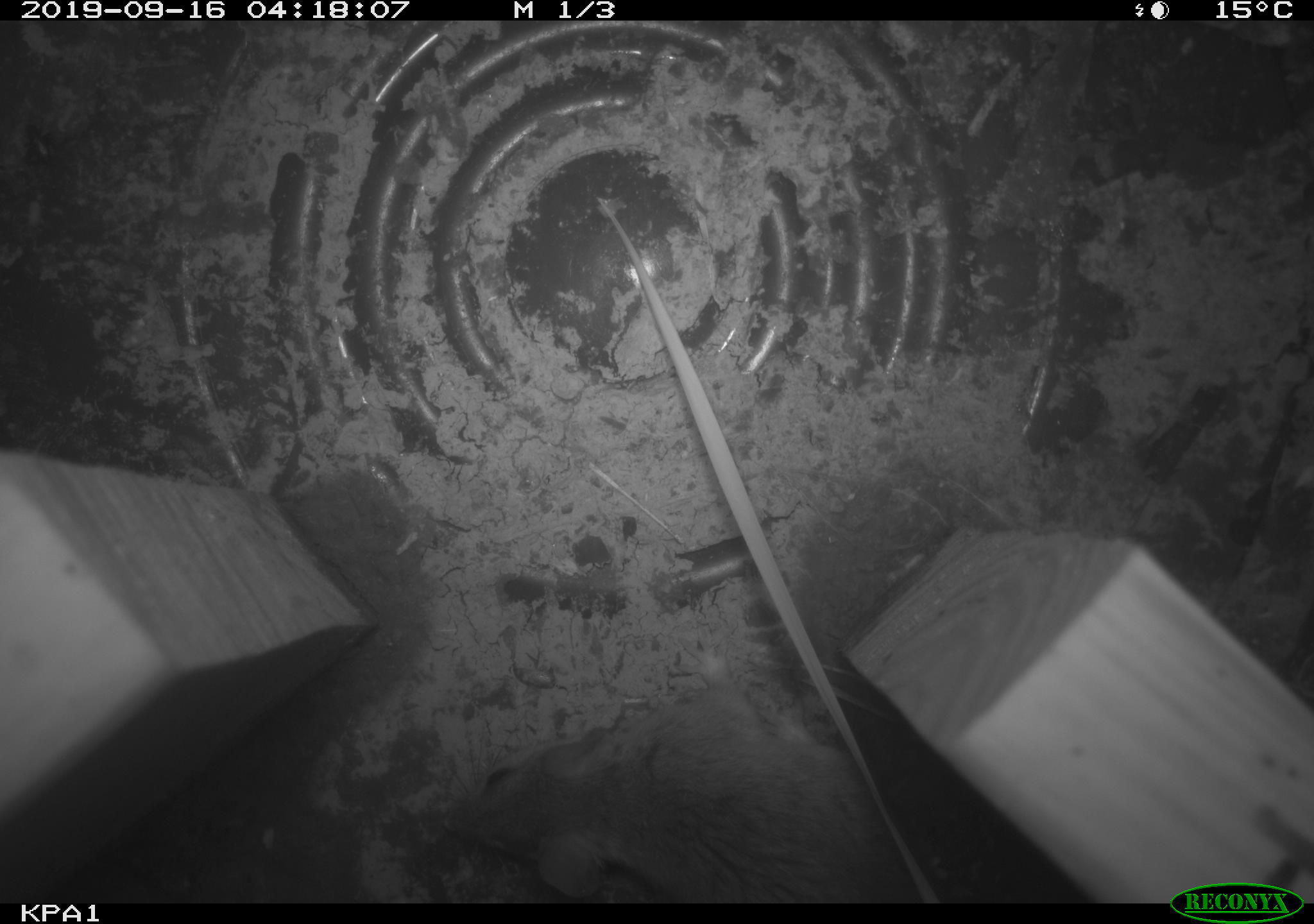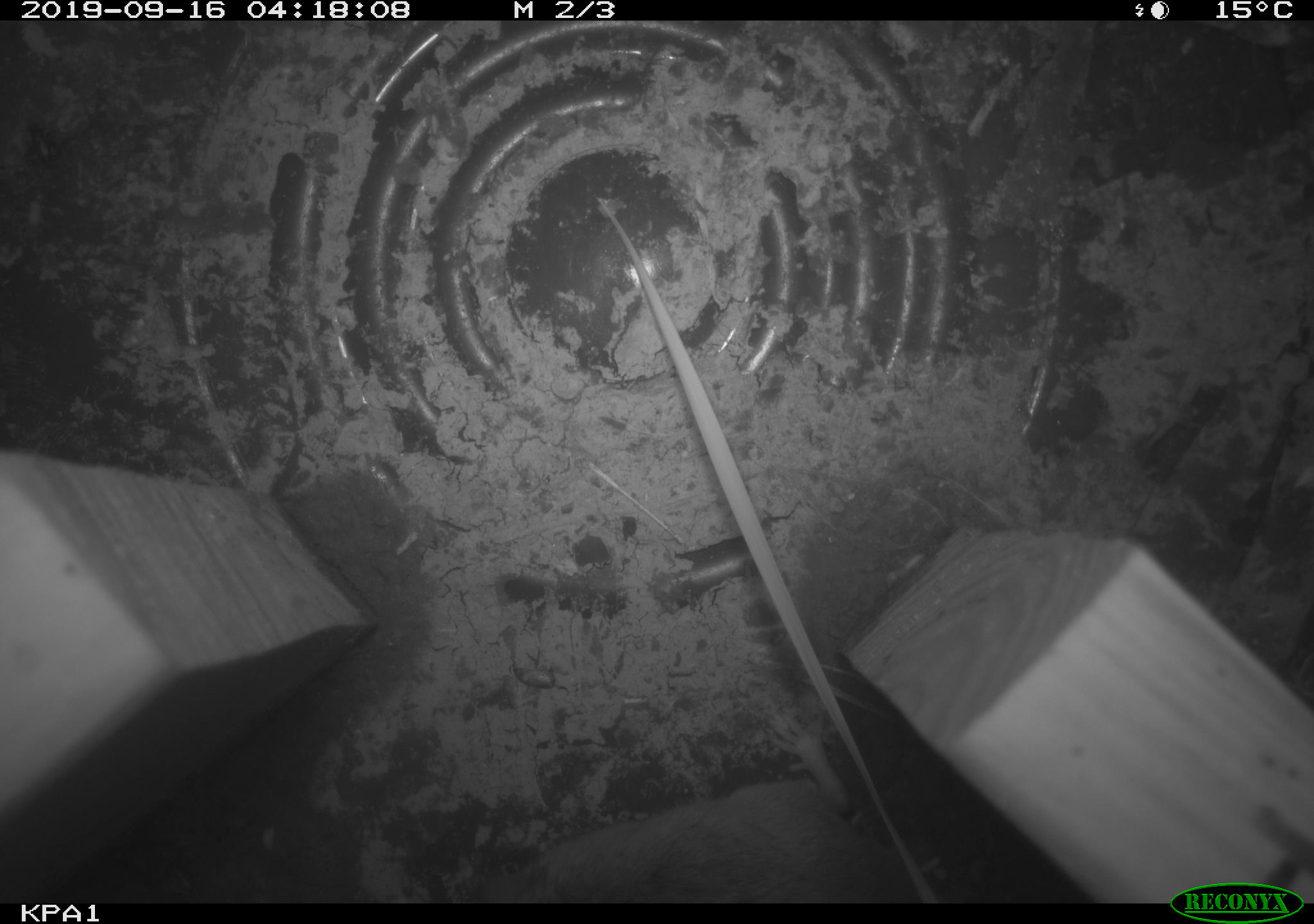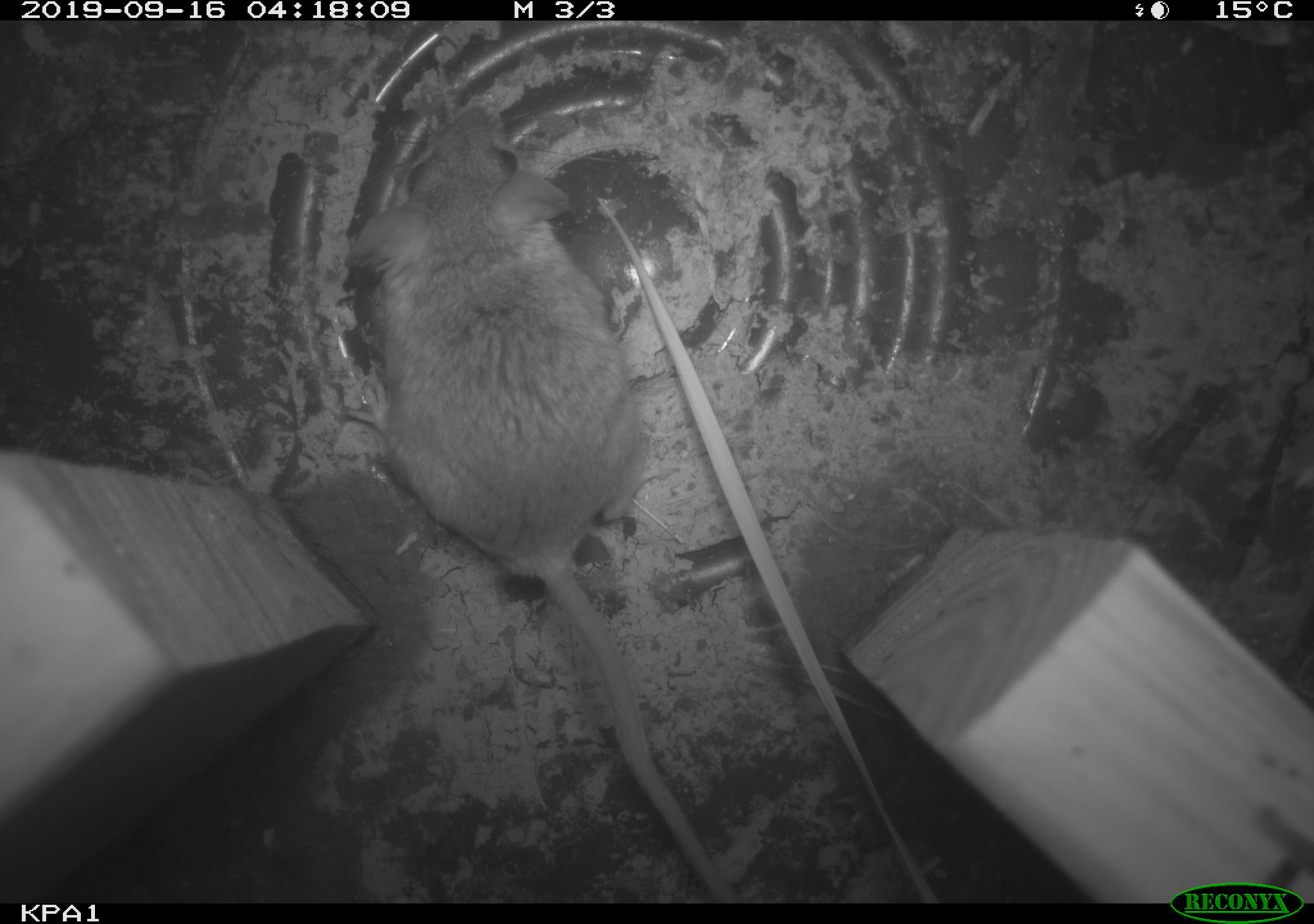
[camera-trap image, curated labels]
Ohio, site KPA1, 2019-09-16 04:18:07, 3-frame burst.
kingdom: Animalia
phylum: Chordata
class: Mammalia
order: Rodentia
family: Cricetidae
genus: Peromyscus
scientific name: Peromyscus leucopus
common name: white-footed mouse